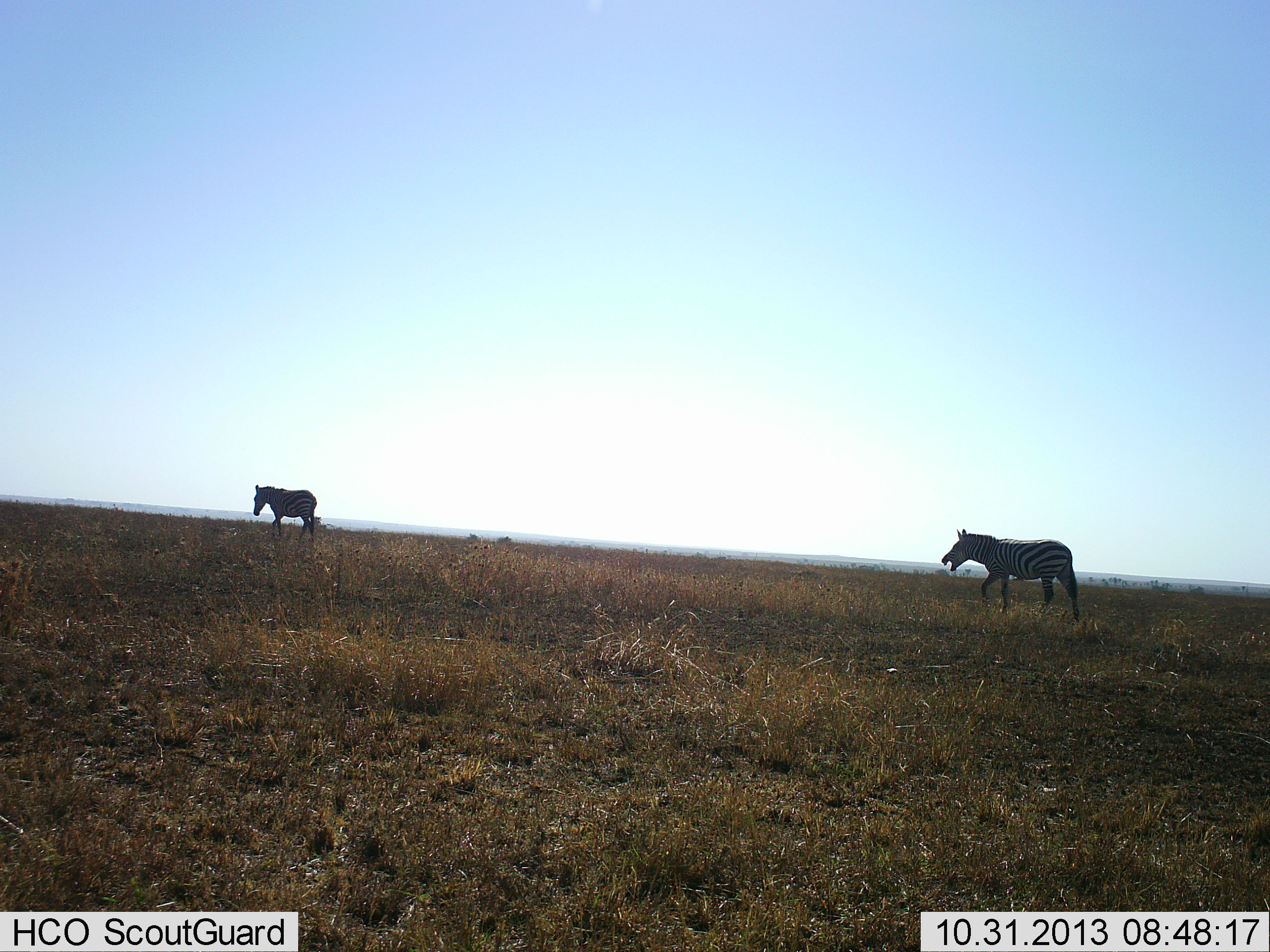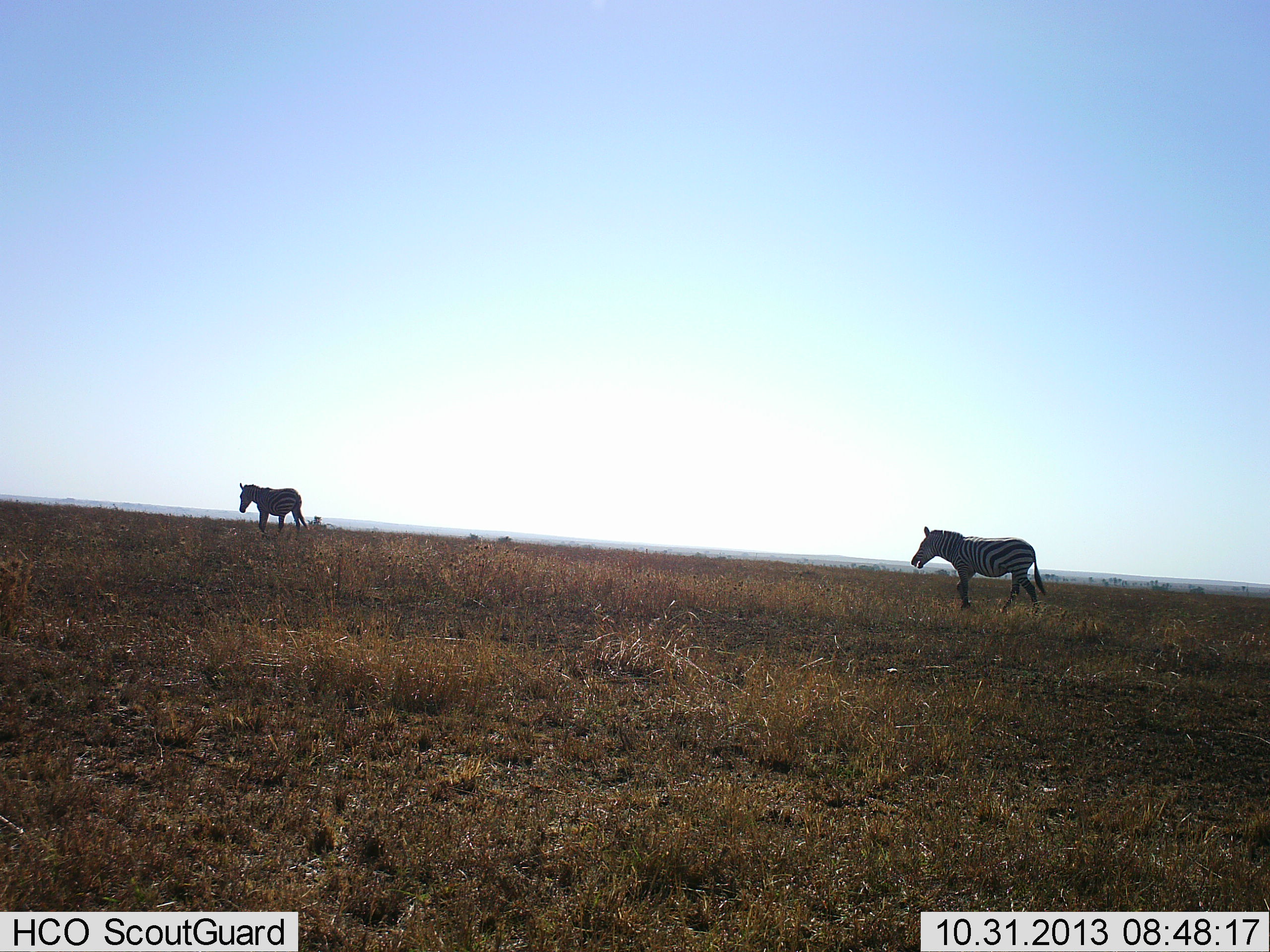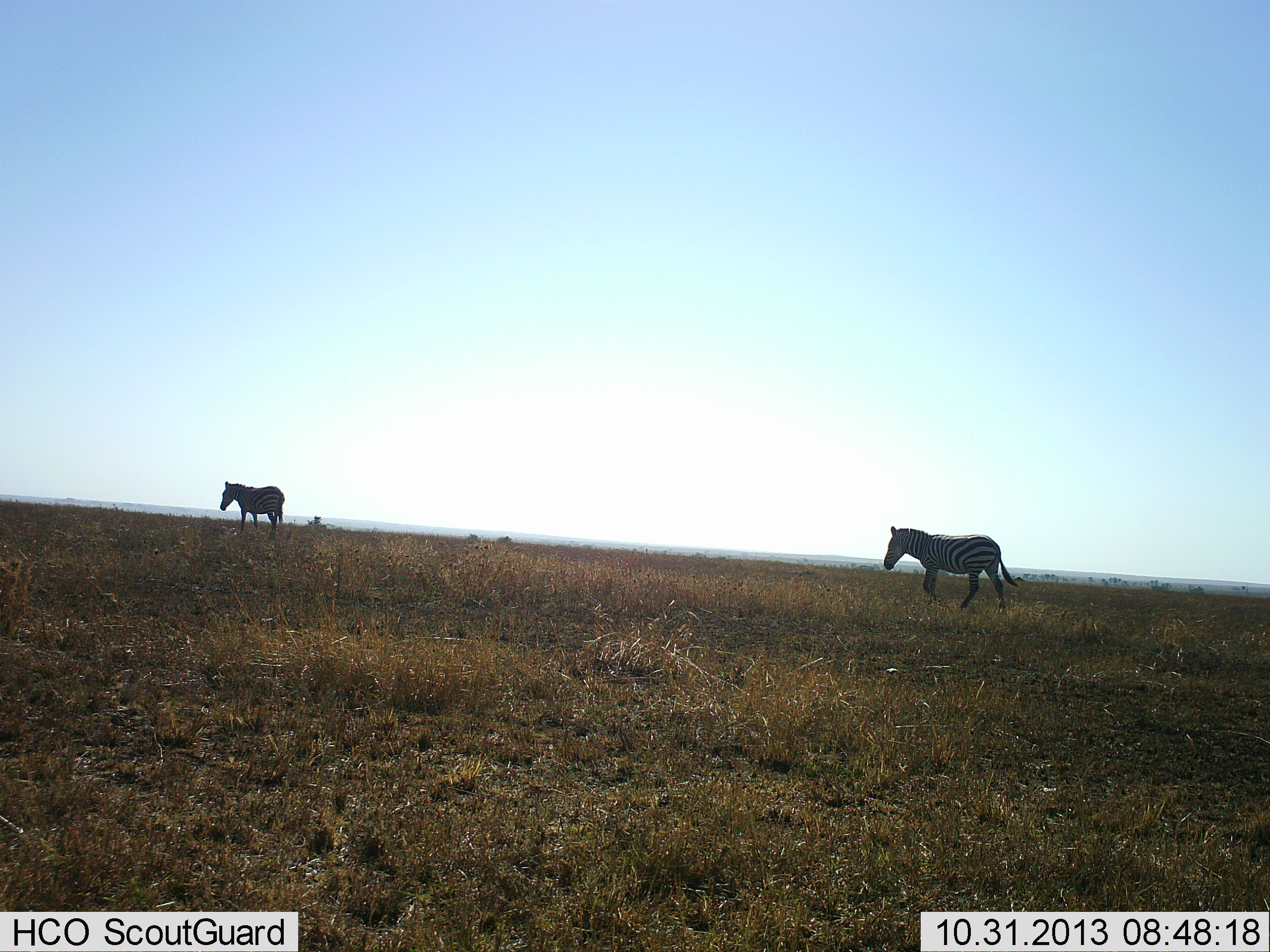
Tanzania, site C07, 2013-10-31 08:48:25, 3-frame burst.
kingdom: Animalia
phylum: Chordata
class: Mammalia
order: Perissodactyla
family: Equidae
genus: Equus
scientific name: Equus quagga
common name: plains zebra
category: zebra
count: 2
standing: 30%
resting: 0%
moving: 80%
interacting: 0%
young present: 0%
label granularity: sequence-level